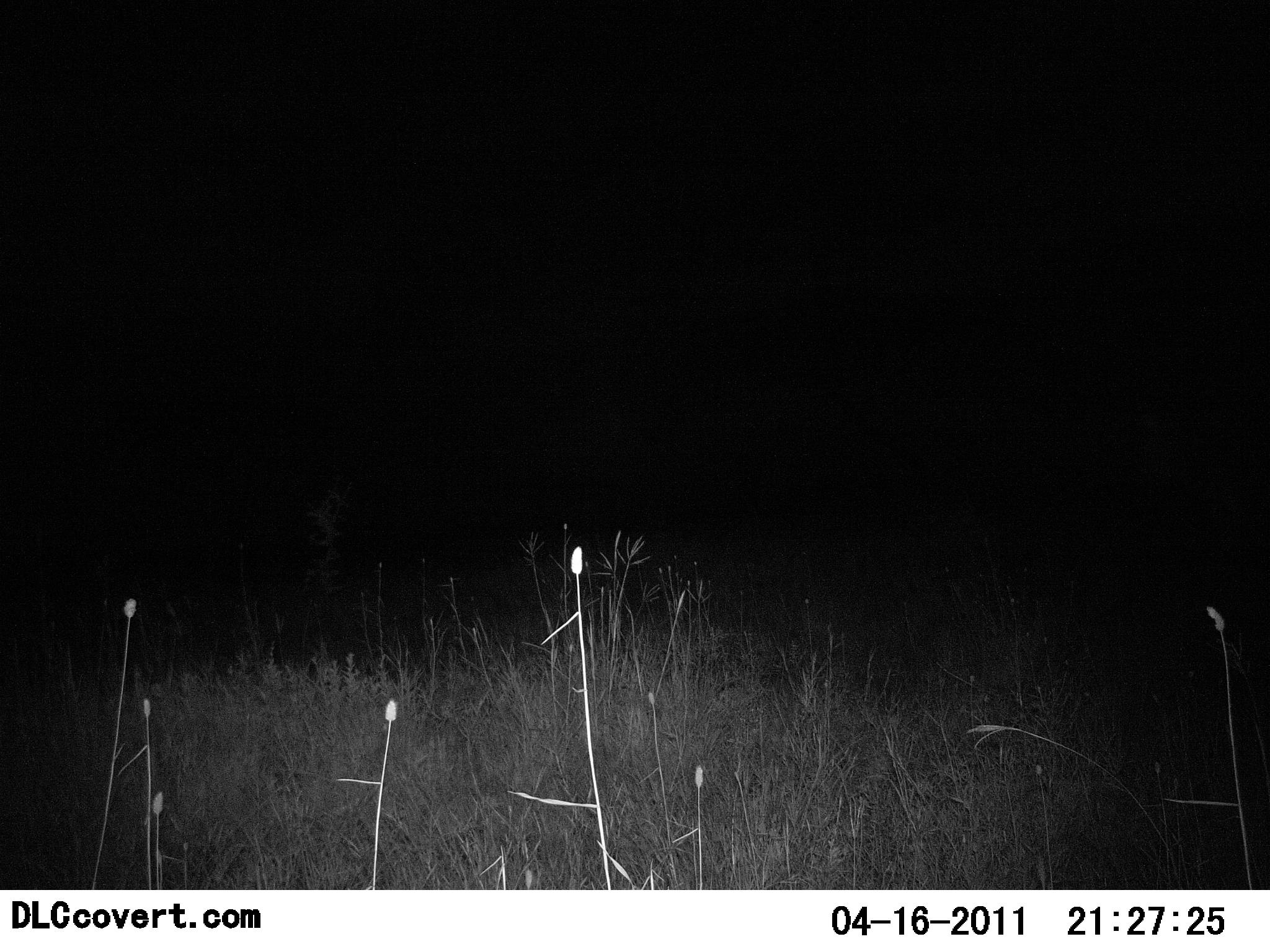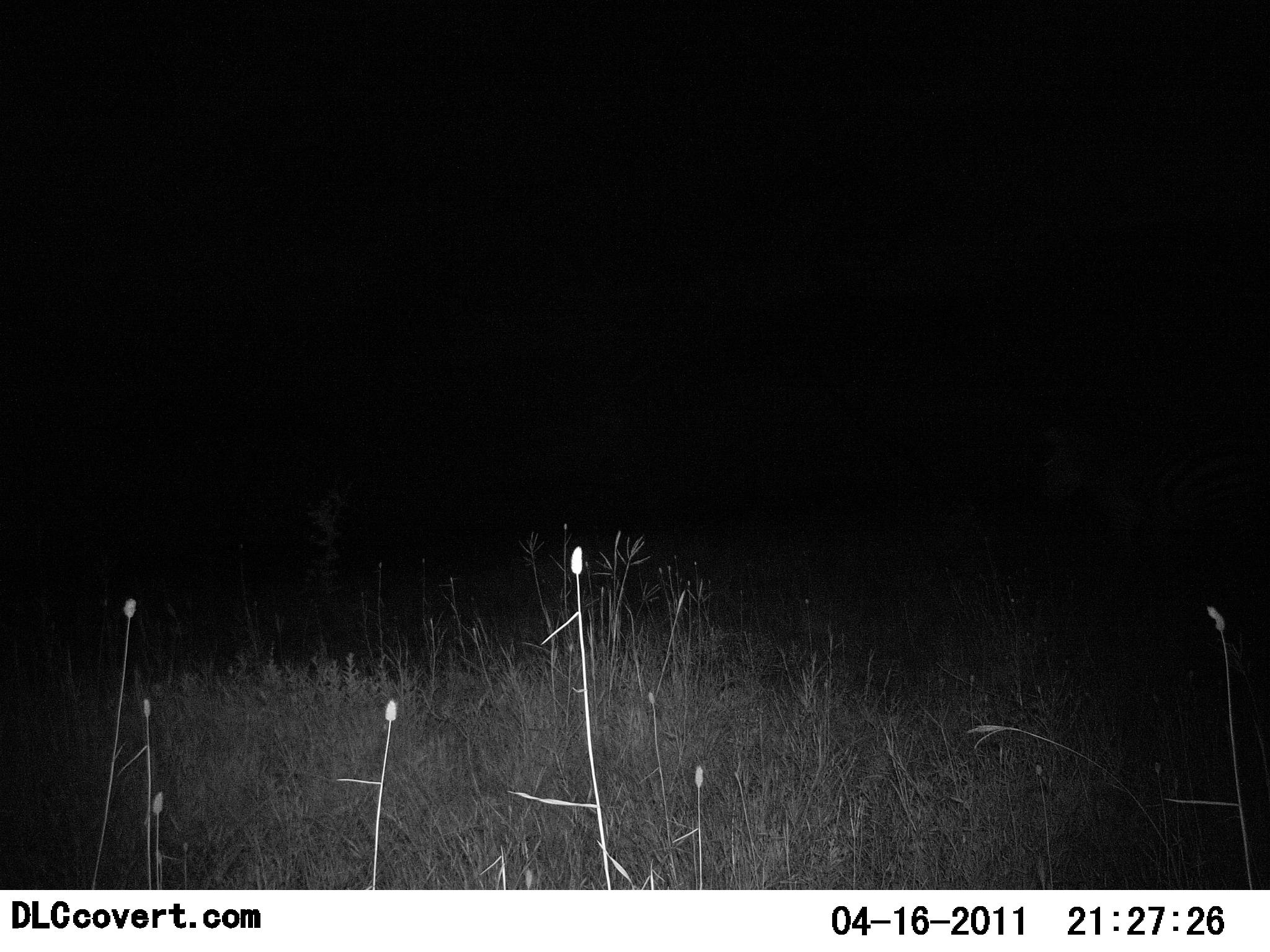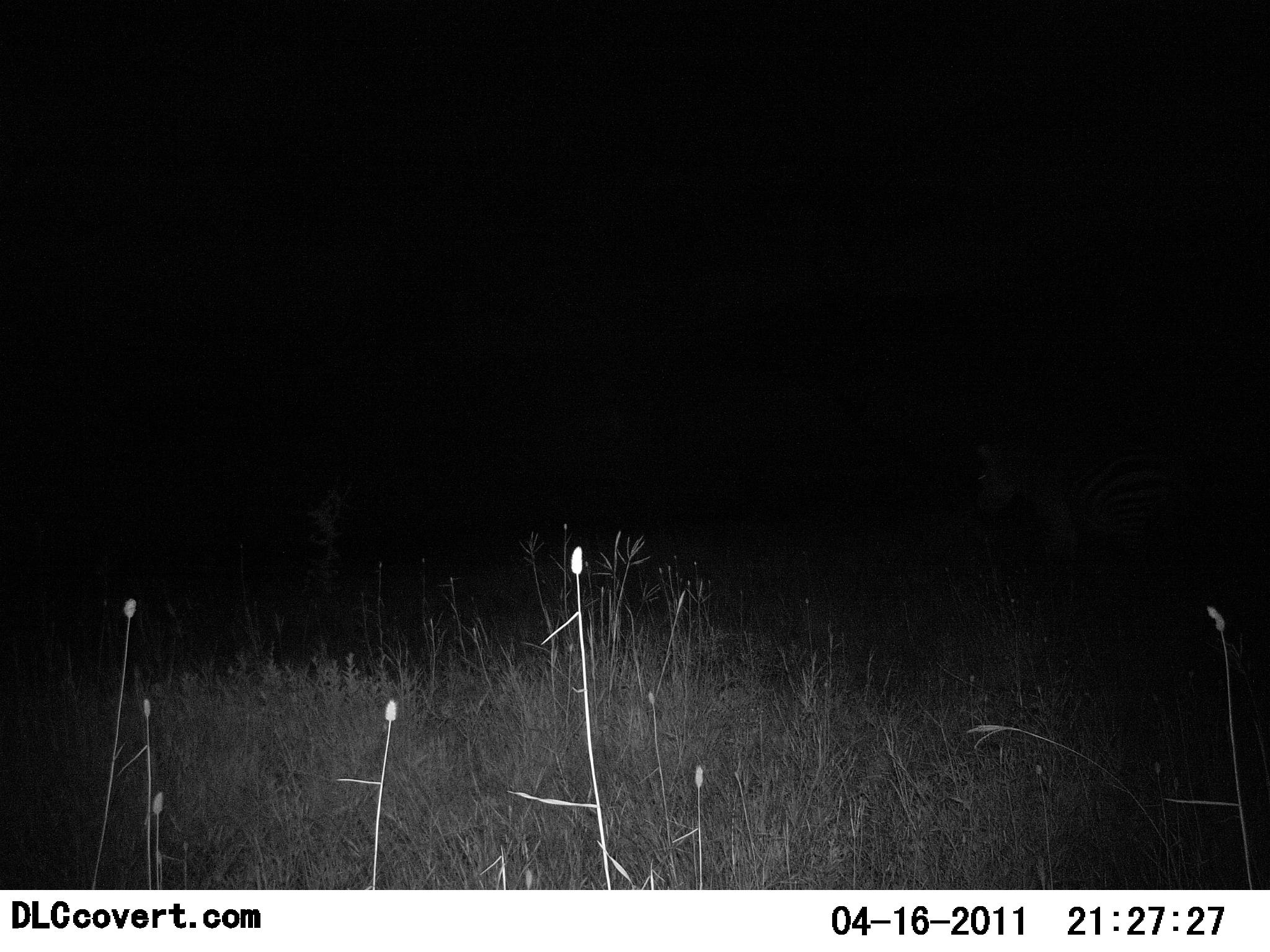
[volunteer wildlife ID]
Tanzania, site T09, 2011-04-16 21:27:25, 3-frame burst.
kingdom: Animalia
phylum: Chordata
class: Mammalia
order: Perissodactyla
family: Equidae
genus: Equus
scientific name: Equus quagga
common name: plains zebra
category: zebra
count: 1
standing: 0%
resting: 0%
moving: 100%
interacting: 0%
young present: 0%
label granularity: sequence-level